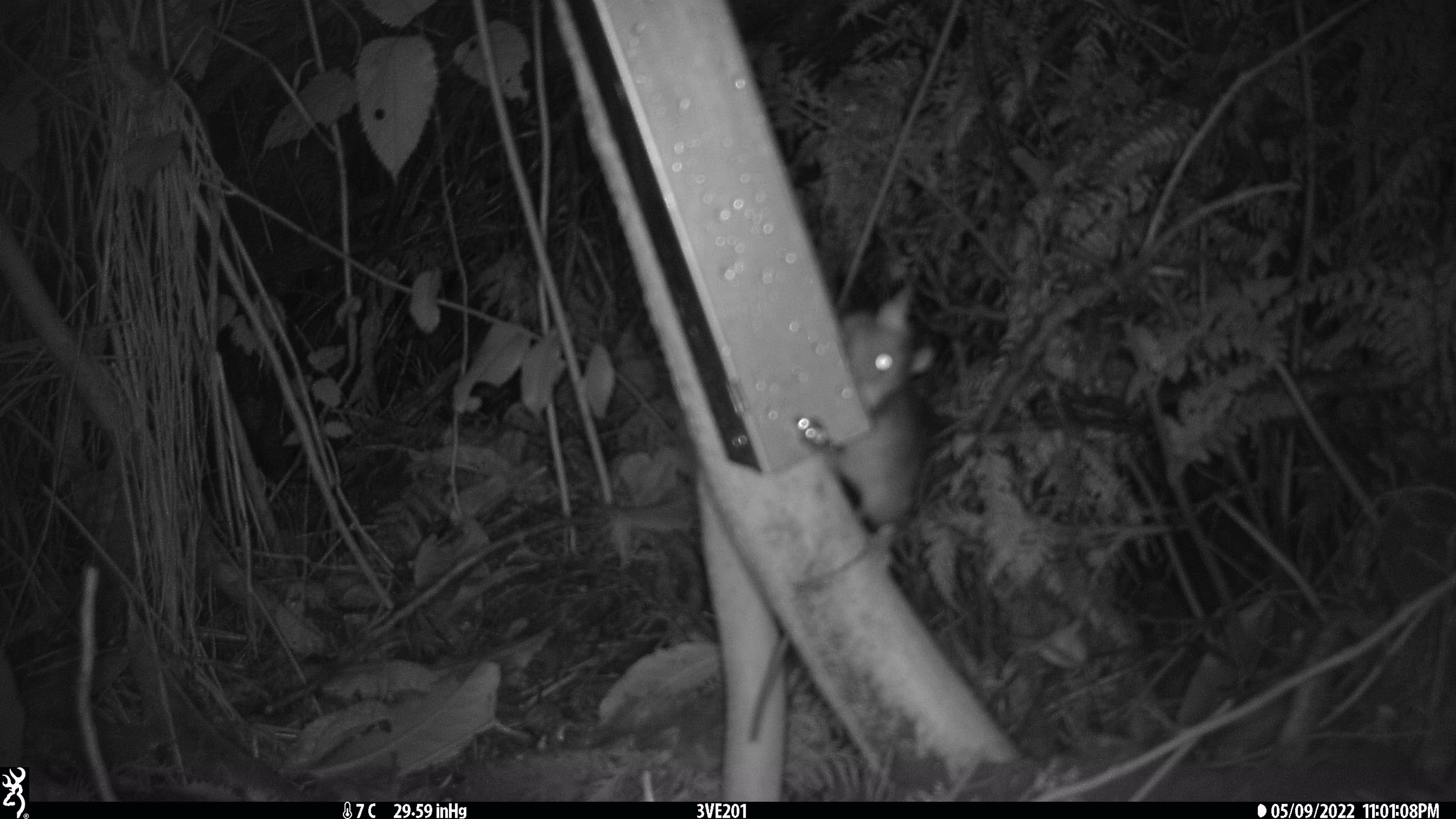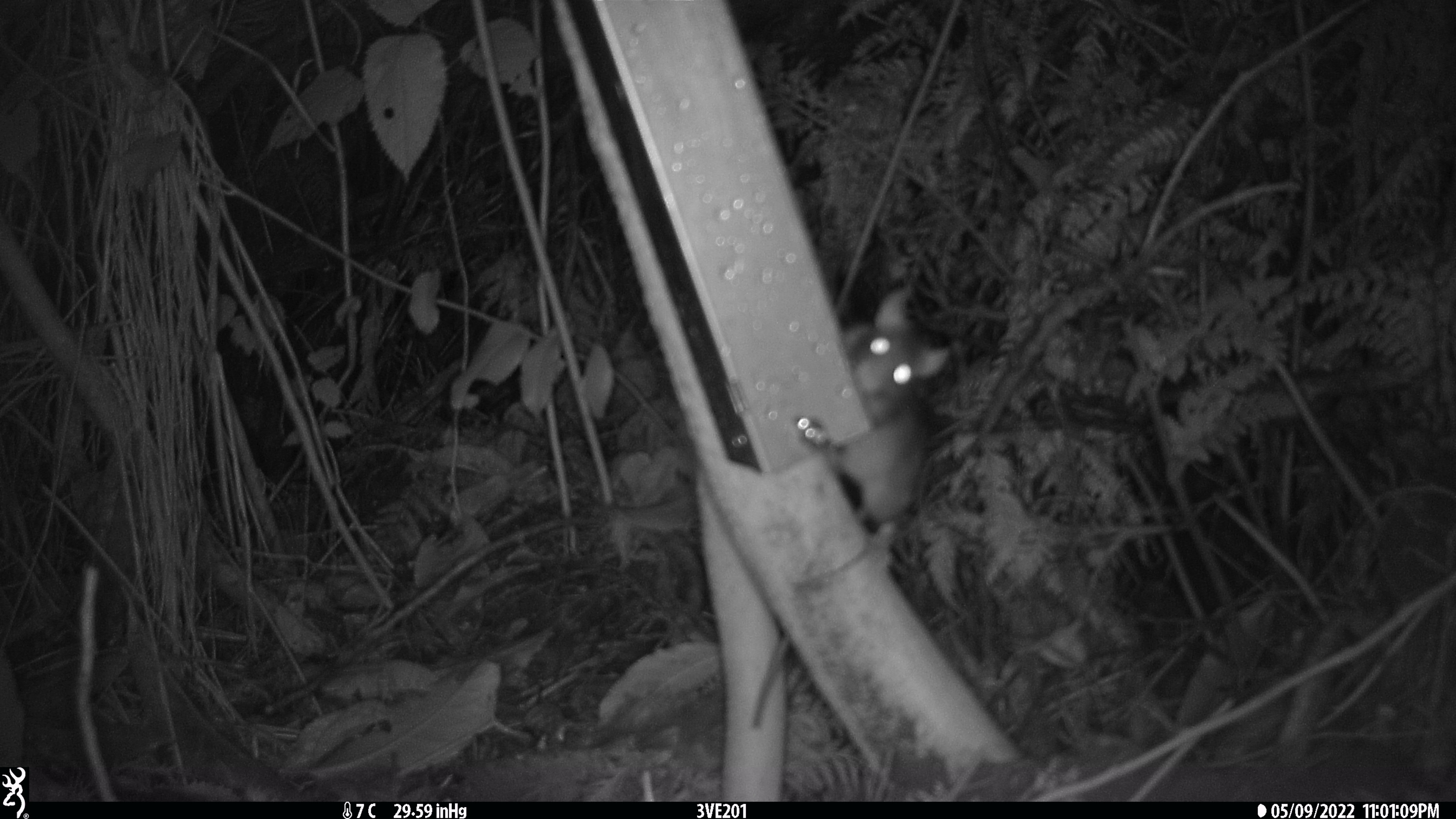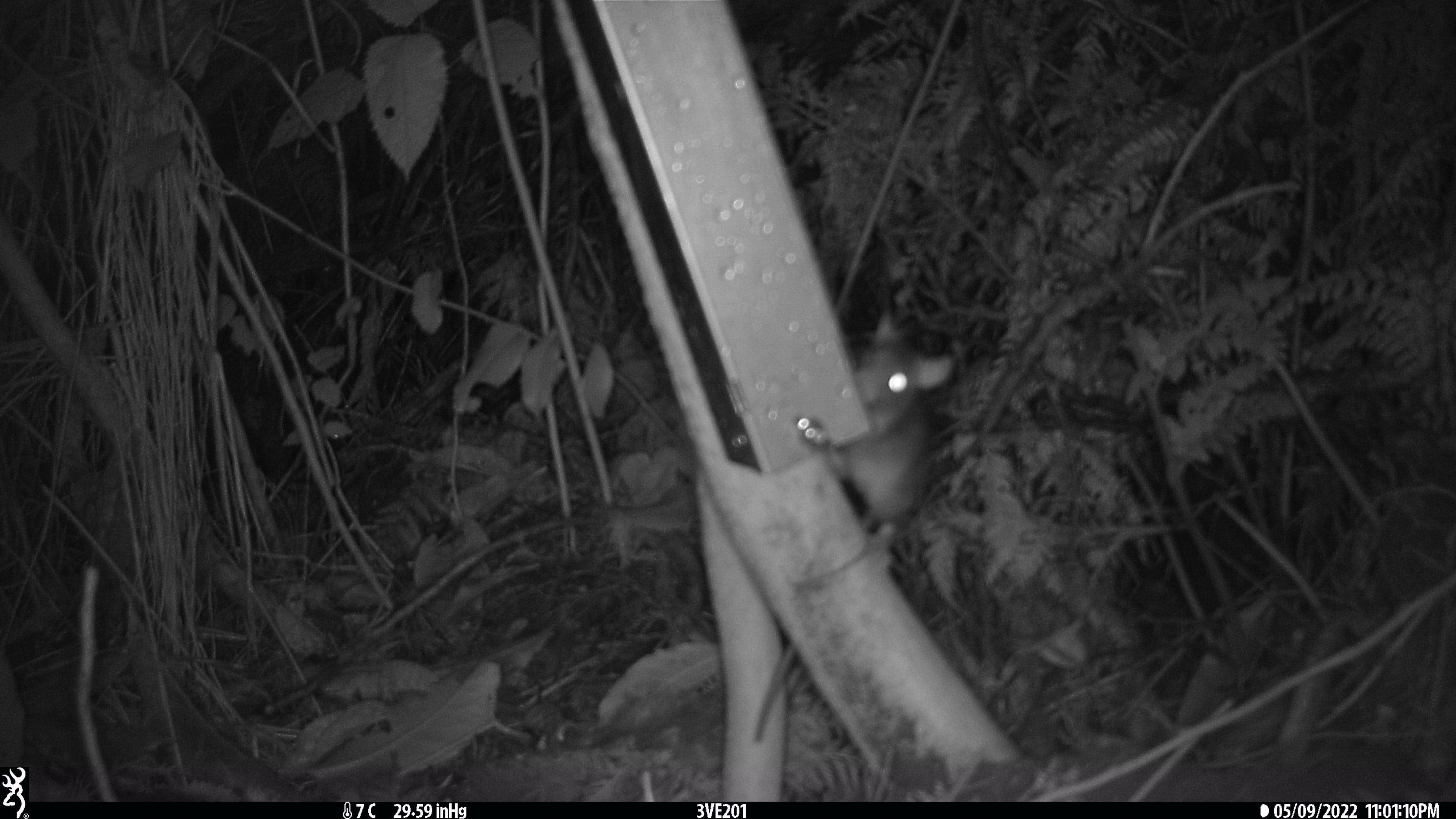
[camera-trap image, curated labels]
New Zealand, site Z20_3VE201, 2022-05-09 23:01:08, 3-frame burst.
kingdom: Animalia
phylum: Chordata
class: Mammalia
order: Rodentia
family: Muridae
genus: Rattus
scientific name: Rattus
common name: rat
Rat (Rattus).